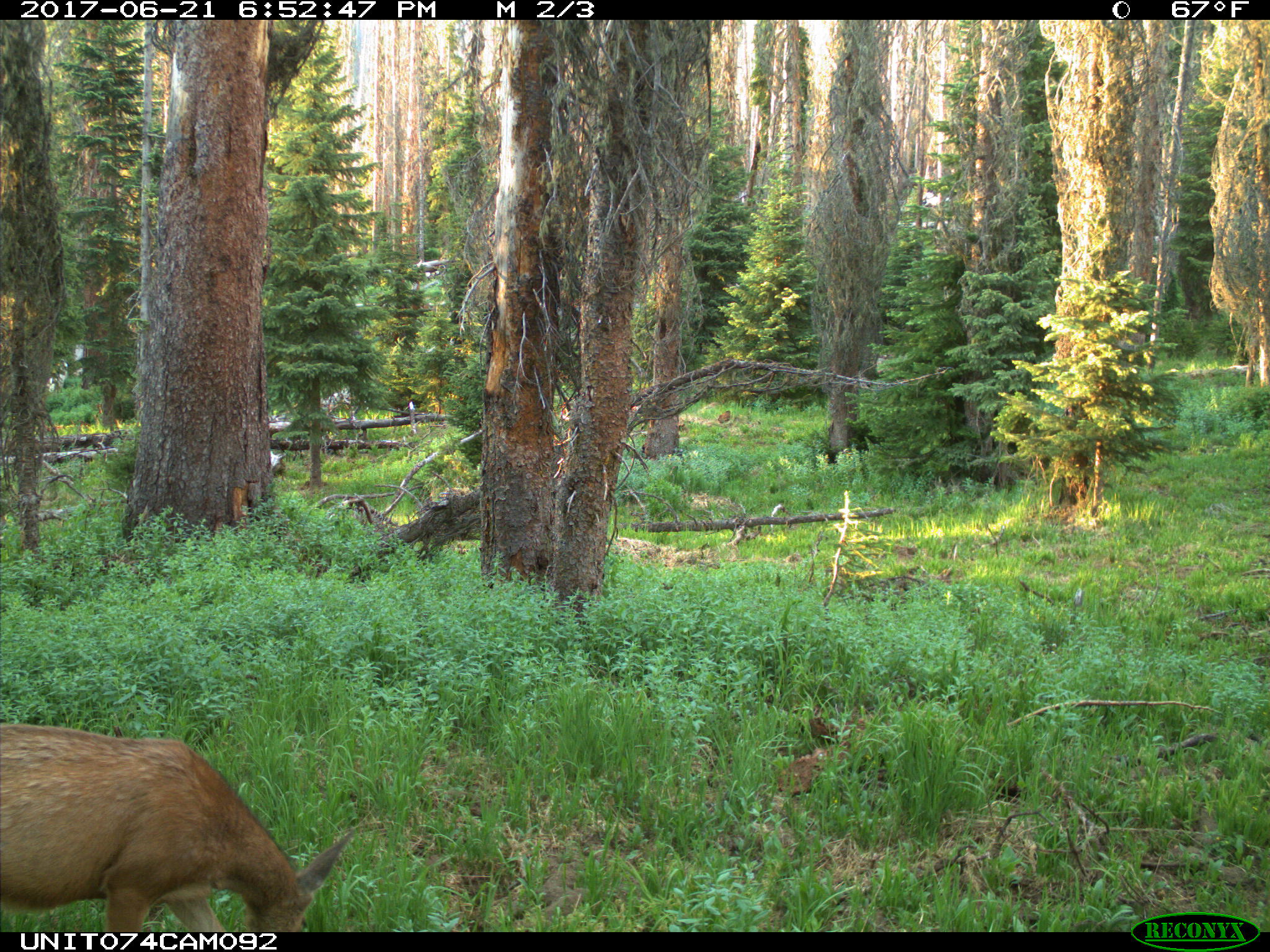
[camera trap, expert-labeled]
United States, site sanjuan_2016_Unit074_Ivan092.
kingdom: Animalia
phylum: Chordata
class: Mammalia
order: Artiodactyla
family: Cervidae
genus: Odocoileus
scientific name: Odocoileus hemionus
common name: mule deer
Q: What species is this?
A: Odocoileus hemionus (mule deer).